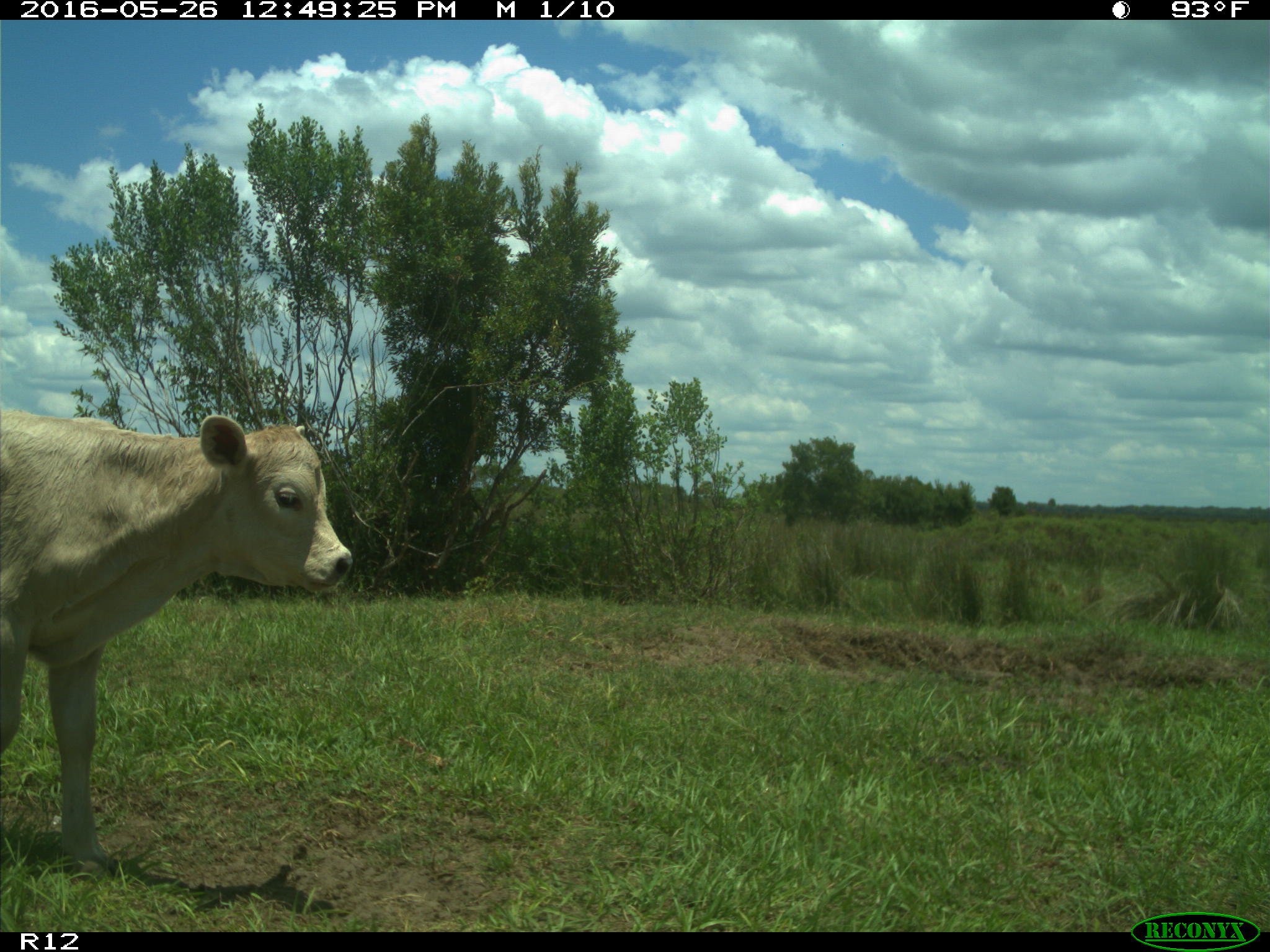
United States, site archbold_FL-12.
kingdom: Animalia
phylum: Chordata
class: Mammalia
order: Artiodactyla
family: Bovidae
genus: Bos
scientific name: Bos taurus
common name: domestic cow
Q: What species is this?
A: Bos taurus (domestic cow).